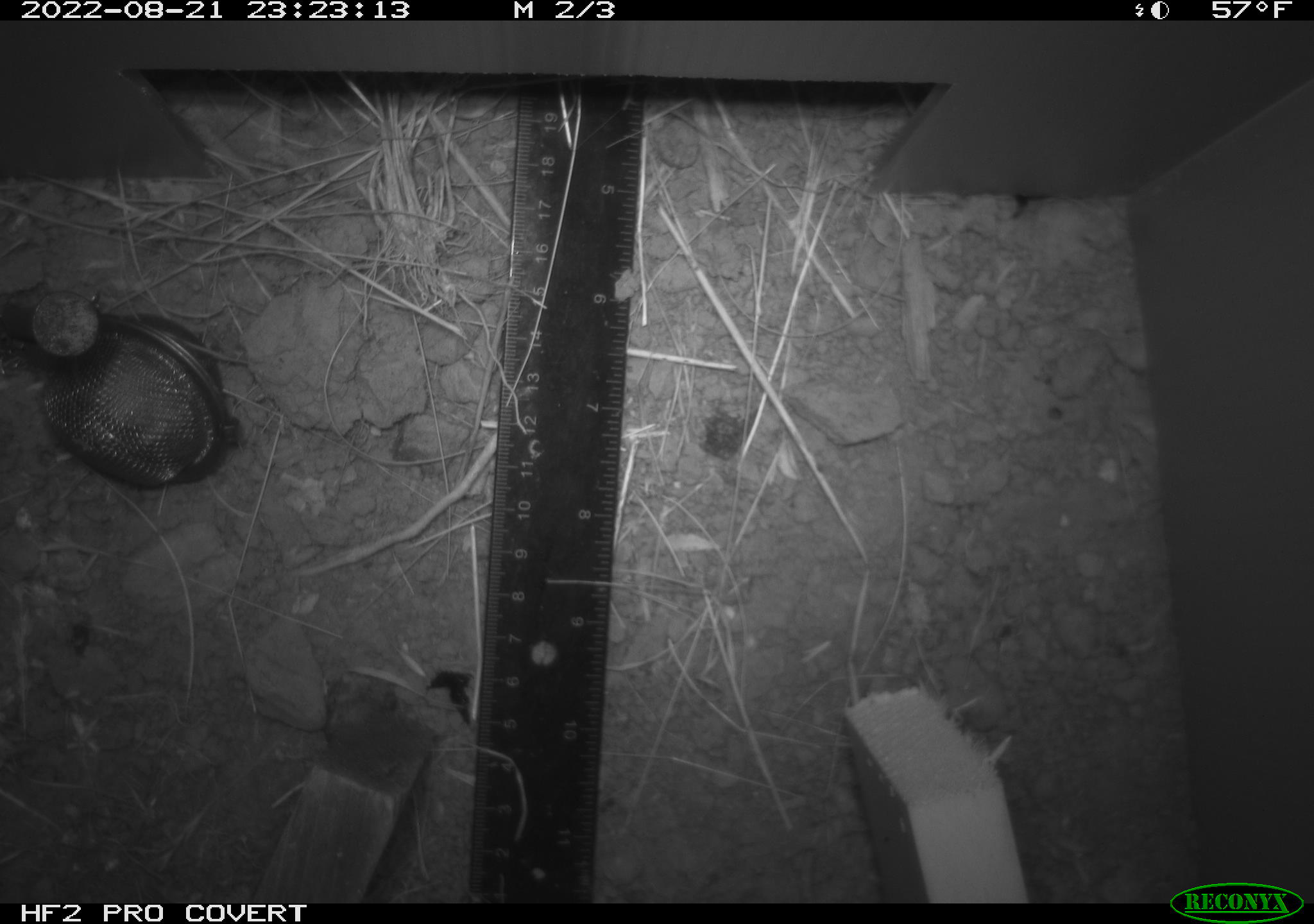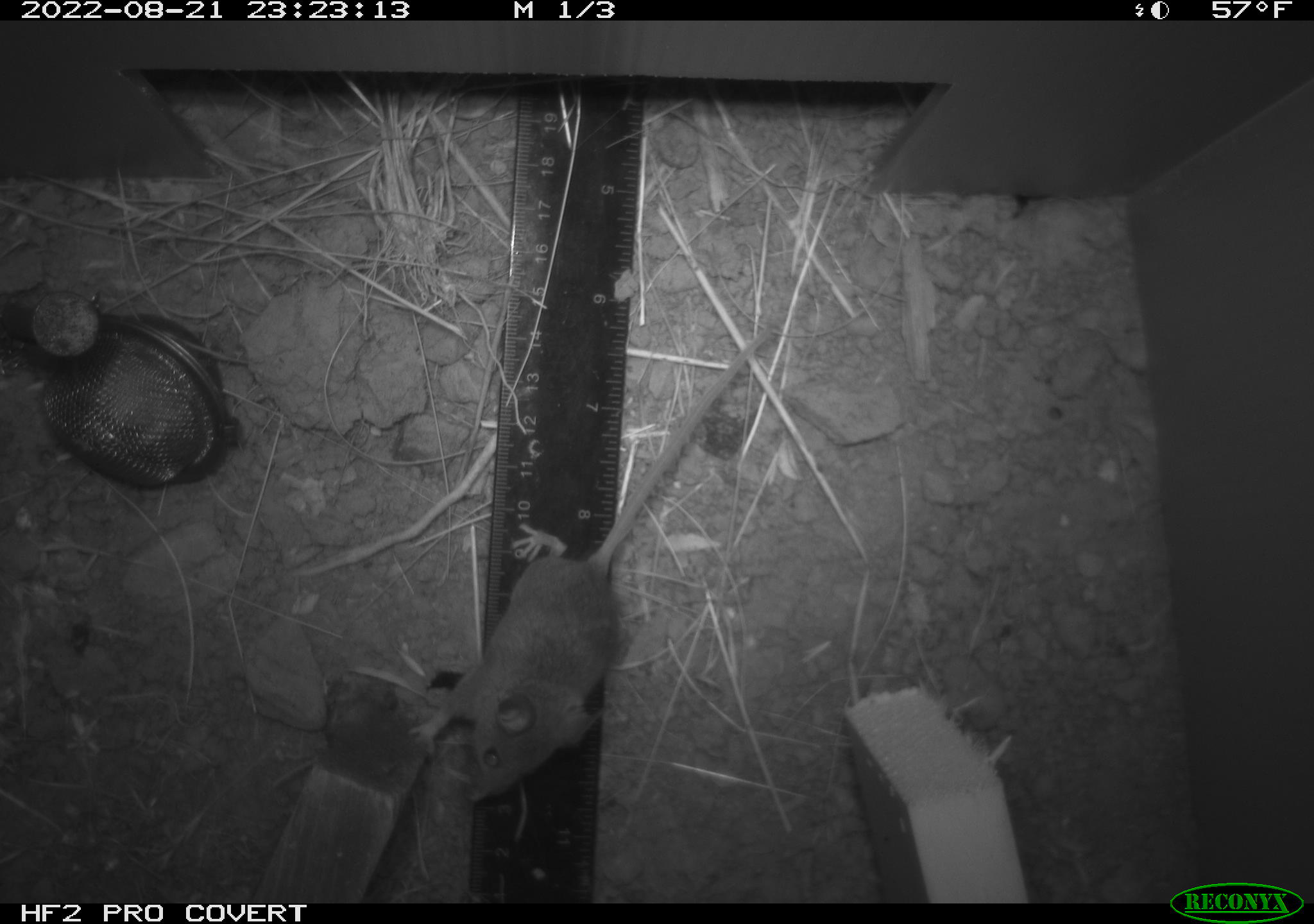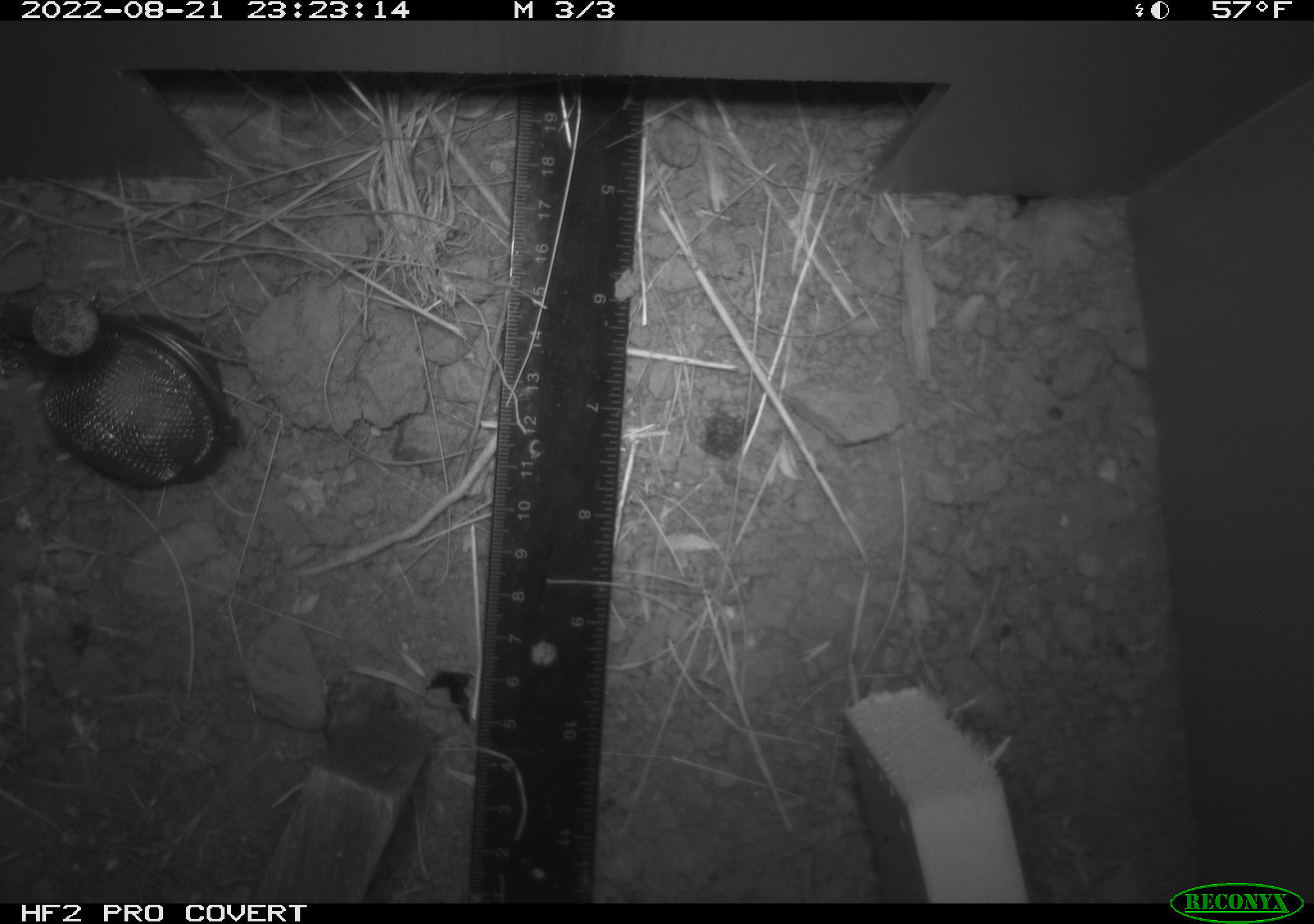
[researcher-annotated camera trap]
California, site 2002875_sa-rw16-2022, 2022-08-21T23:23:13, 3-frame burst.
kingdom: Animalia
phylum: Chordata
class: Mammalia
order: Rodentia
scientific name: Rodentia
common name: mouse species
Mouse species (Rodentia).